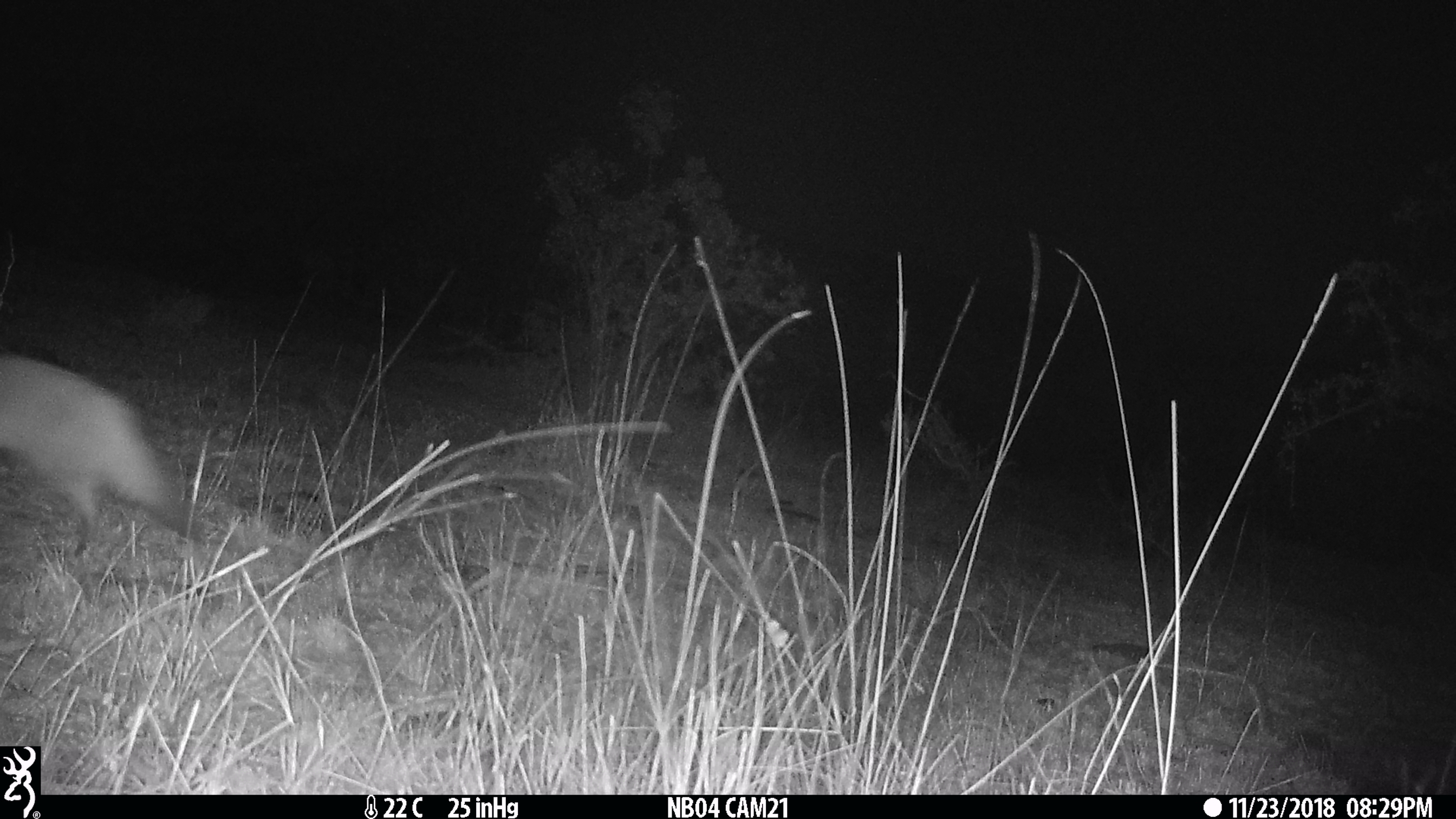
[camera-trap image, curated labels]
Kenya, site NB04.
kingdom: Animalia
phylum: Chordata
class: Mammalia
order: Carnivora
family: Canidae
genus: Otocyon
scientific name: Otocyon megalotis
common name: bat-eared fox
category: bateared fox